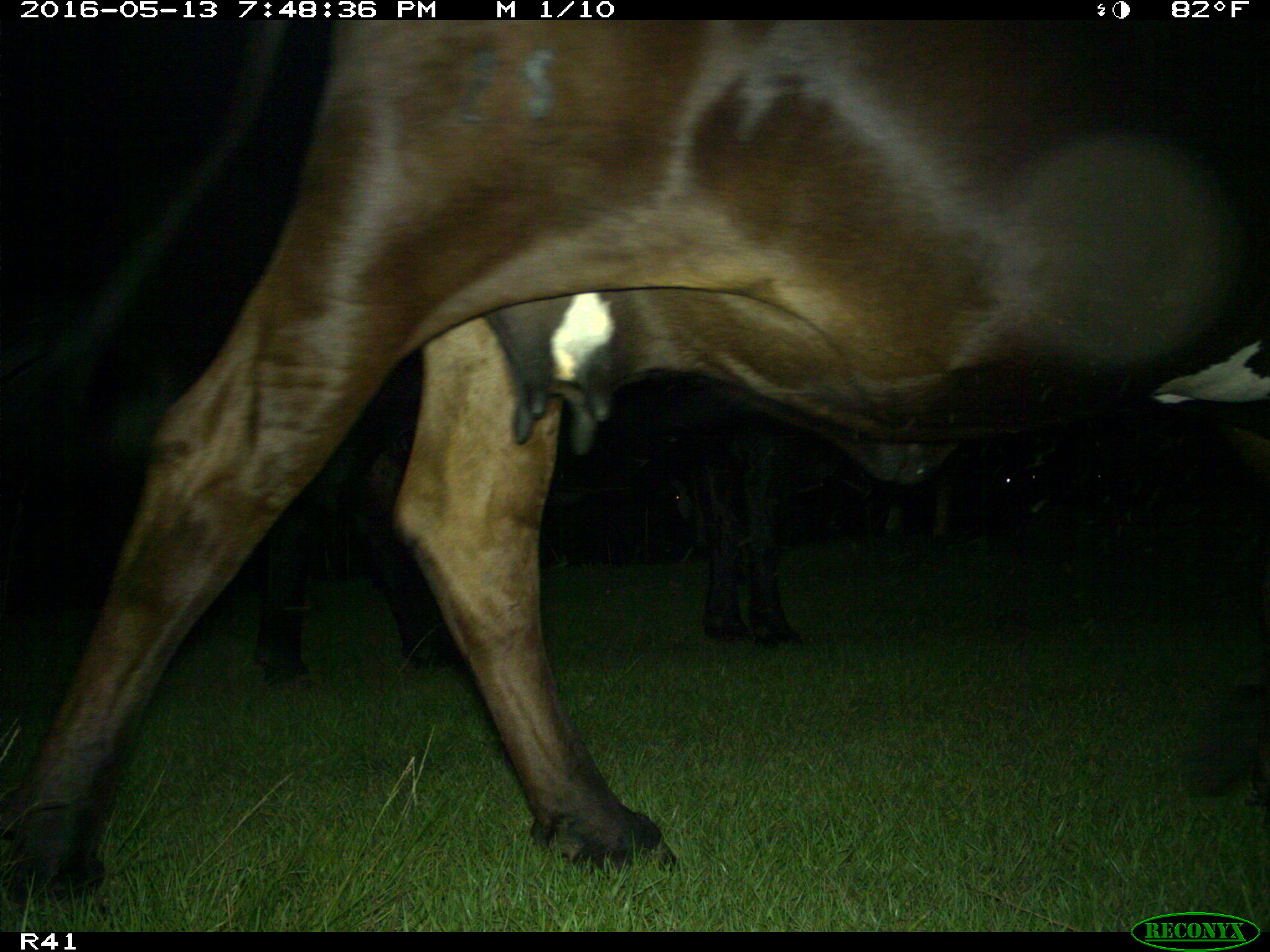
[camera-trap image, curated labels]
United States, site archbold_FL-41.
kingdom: Animalia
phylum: Chordata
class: Mammalia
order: Artiodactyla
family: Bovidae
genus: Bos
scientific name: Bos taurus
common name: domestic cow